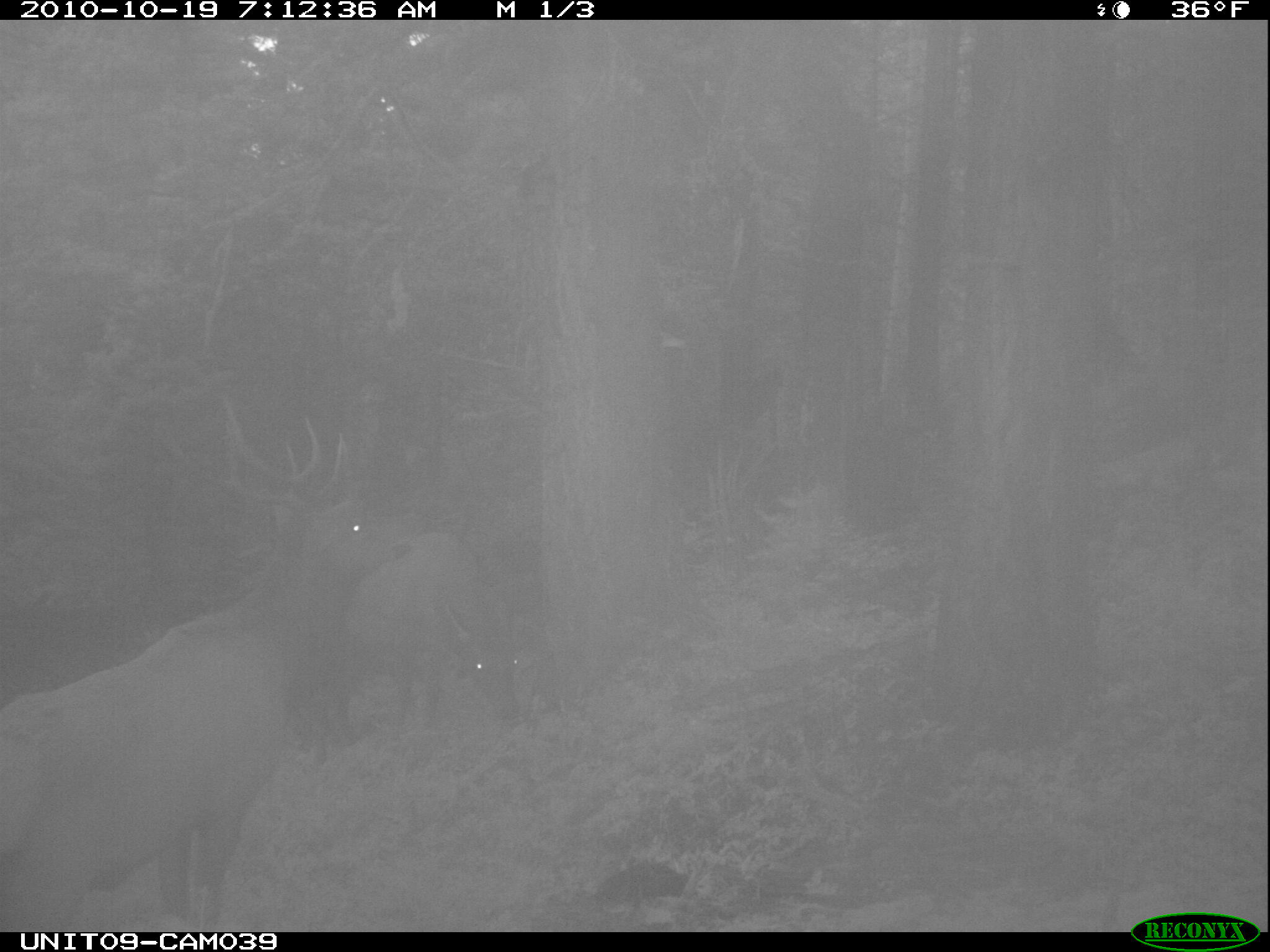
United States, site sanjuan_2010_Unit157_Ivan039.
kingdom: Animalia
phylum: Chordata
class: Mammalia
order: Artiodactyla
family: Cervidae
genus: Cervus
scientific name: Cervus elaphus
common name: red deer